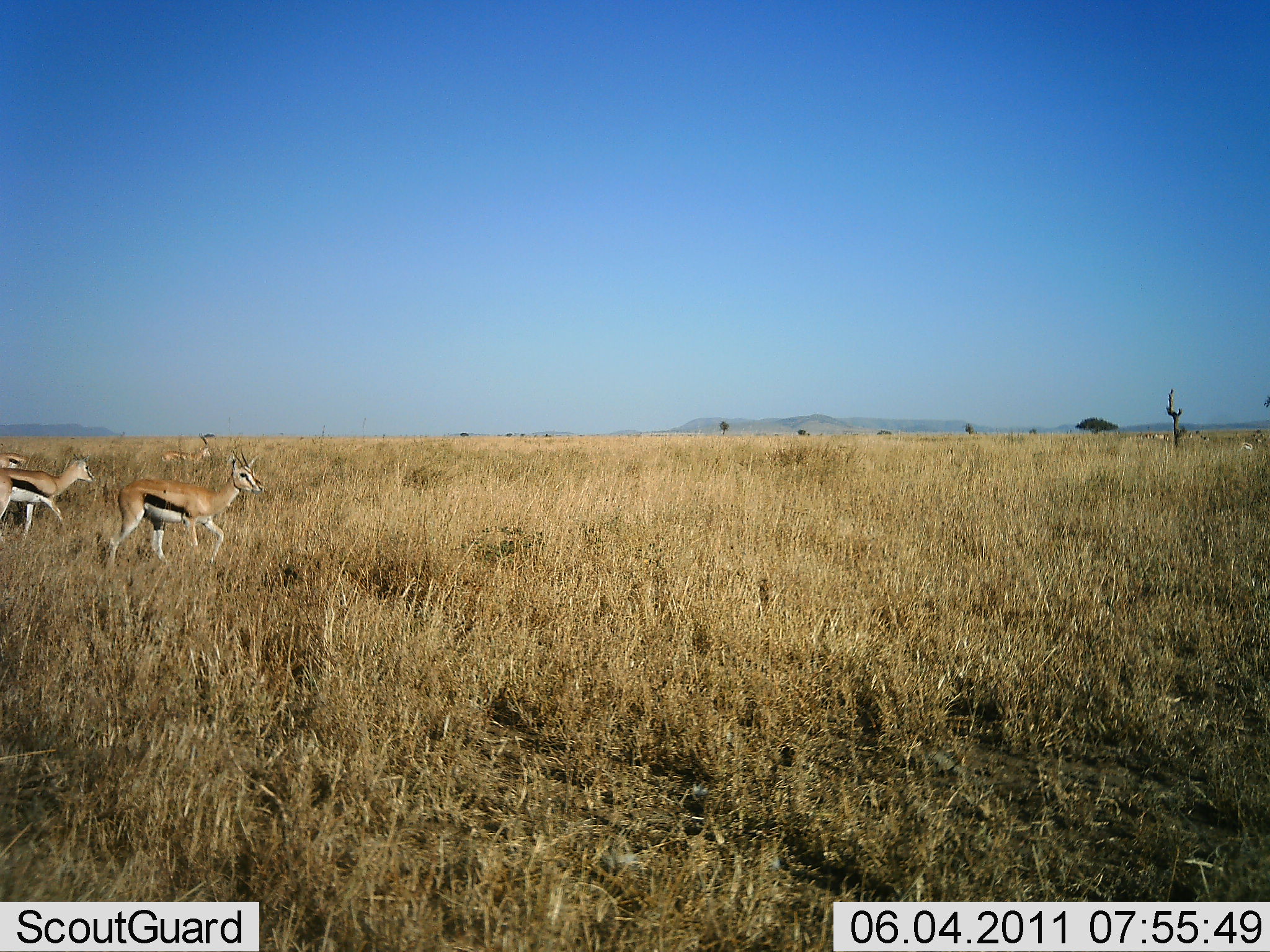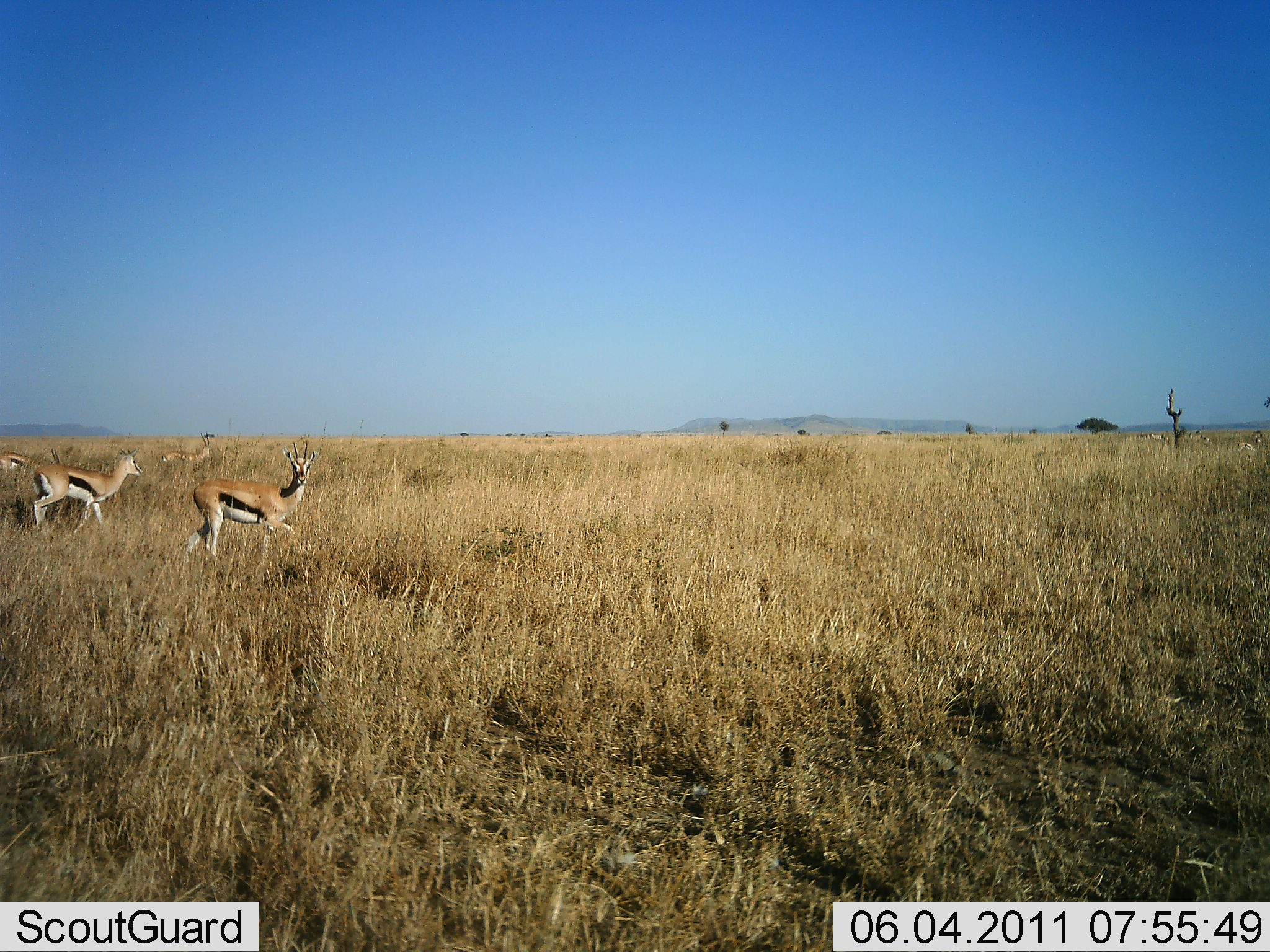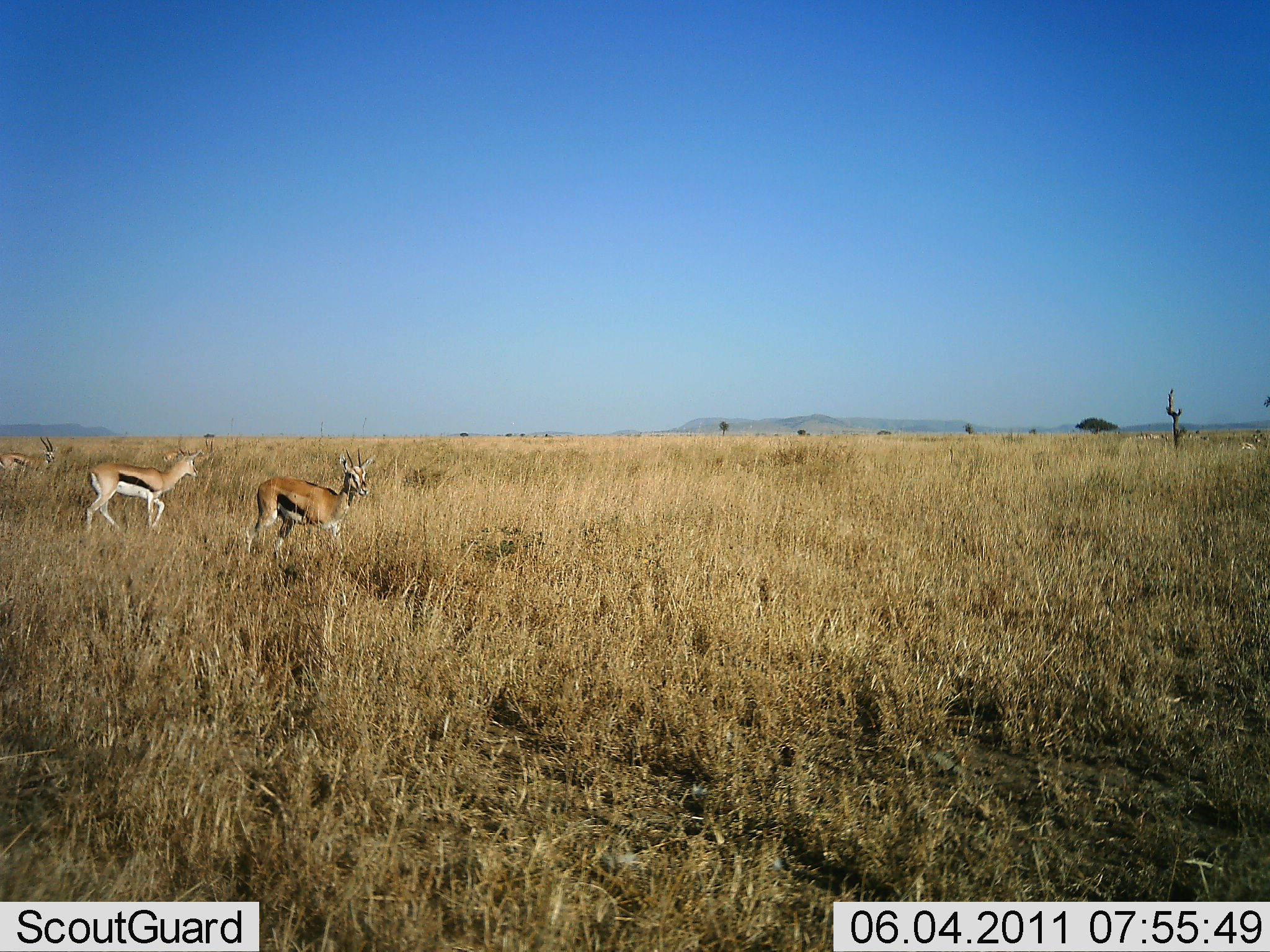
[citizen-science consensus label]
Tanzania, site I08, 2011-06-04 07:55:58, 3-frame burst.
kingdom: Animalia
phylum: Chordata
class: Mammalia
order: Artiodactyla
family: Bovidae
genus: Eudorcas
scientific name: Eudorcas thomsonii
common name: thomson's gazelle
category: gazellethomsons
Gazellethomsons (thomson's gazelle) (Eudorcas thomsonii), count 4. Behavior (volunteer vote fractions): standing 20%, resting 0%, moving 100%, interacting 0%. Young present (vote fraction): 0%. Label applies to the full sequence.